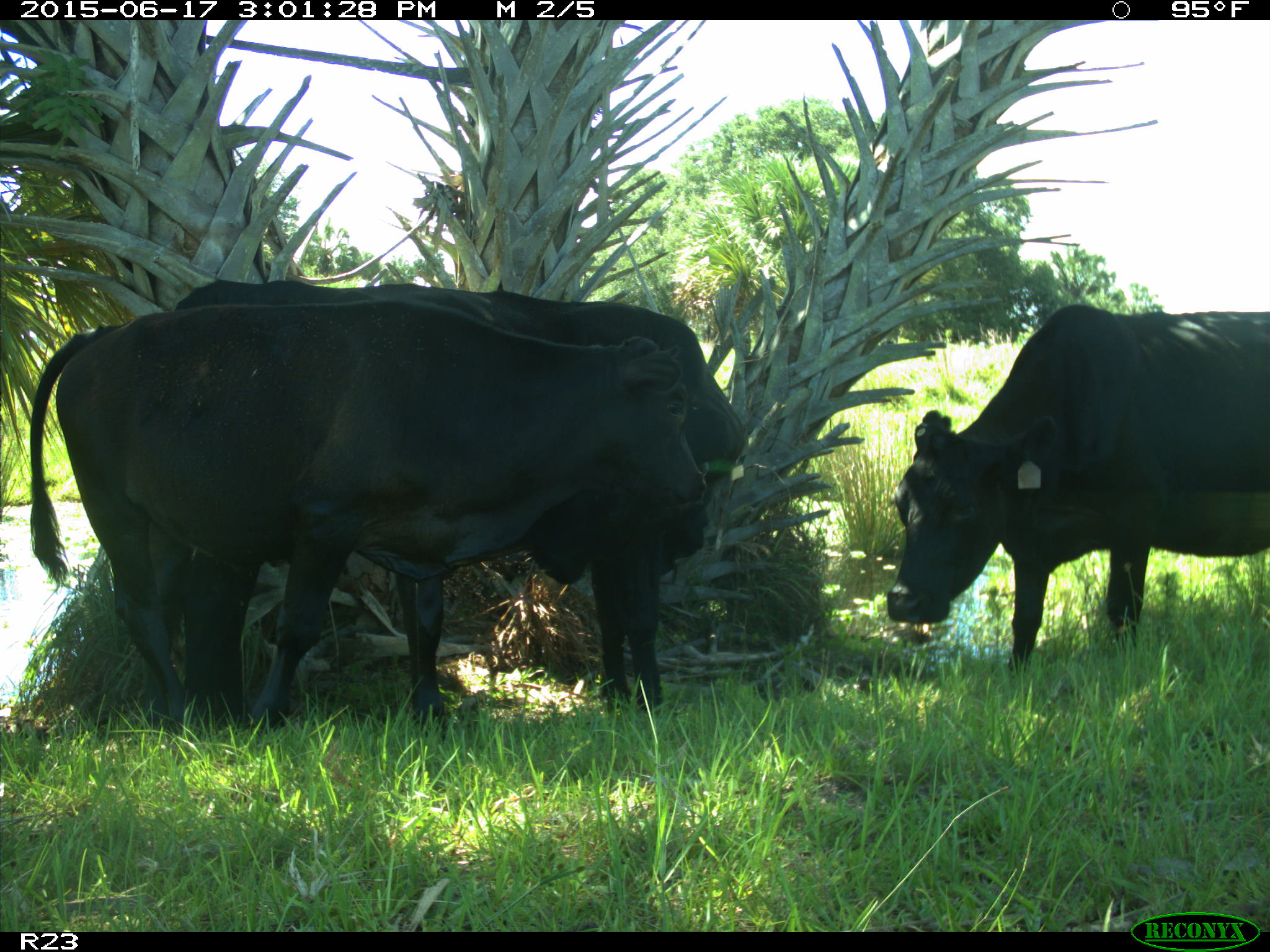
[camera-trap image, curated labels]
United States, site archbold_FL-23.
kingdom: Animalia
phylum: Chordata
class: Mammalia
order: Artiodactyla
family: Bovidae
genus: Bos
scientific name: Bos taurus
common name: domestic cow